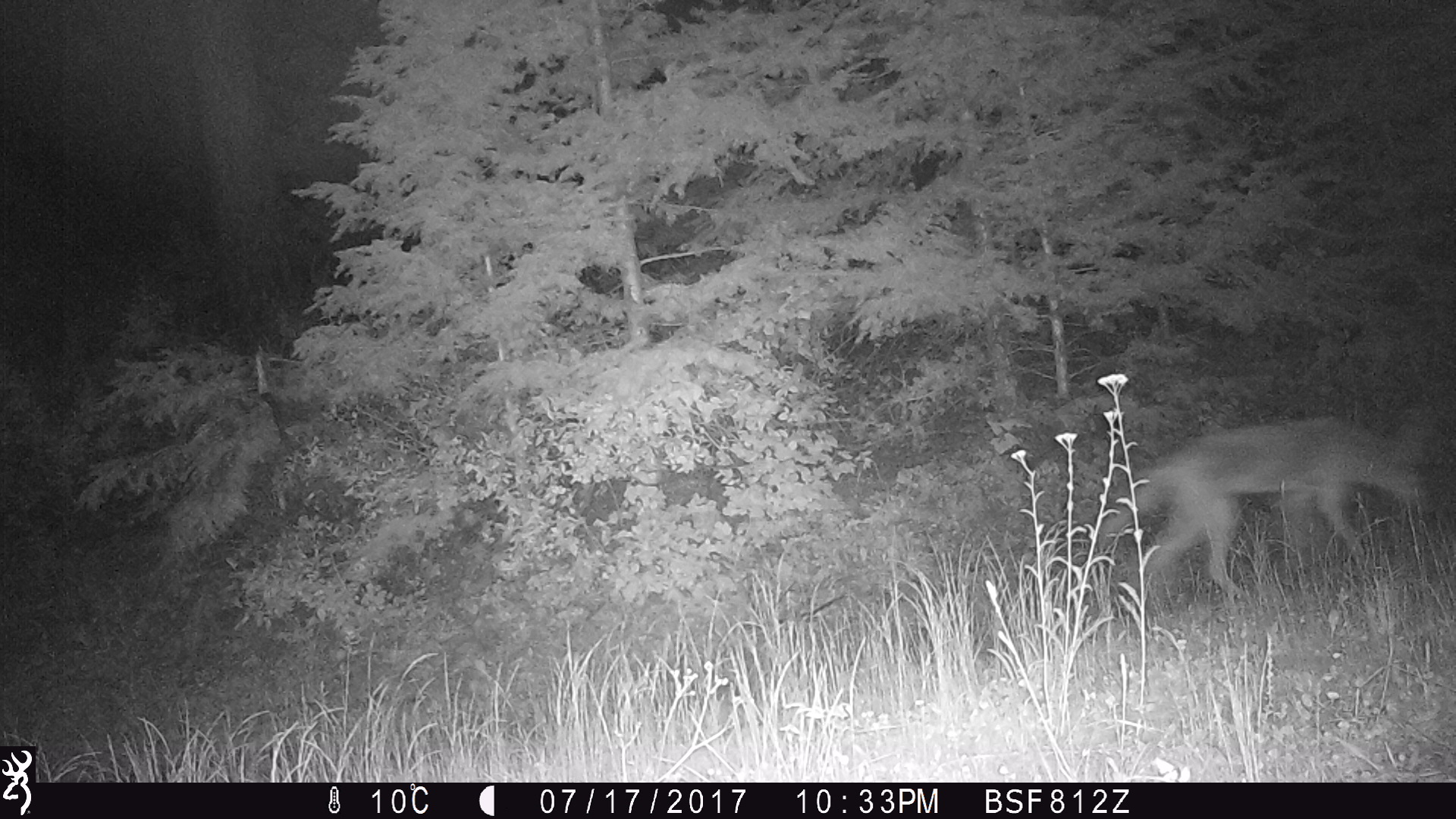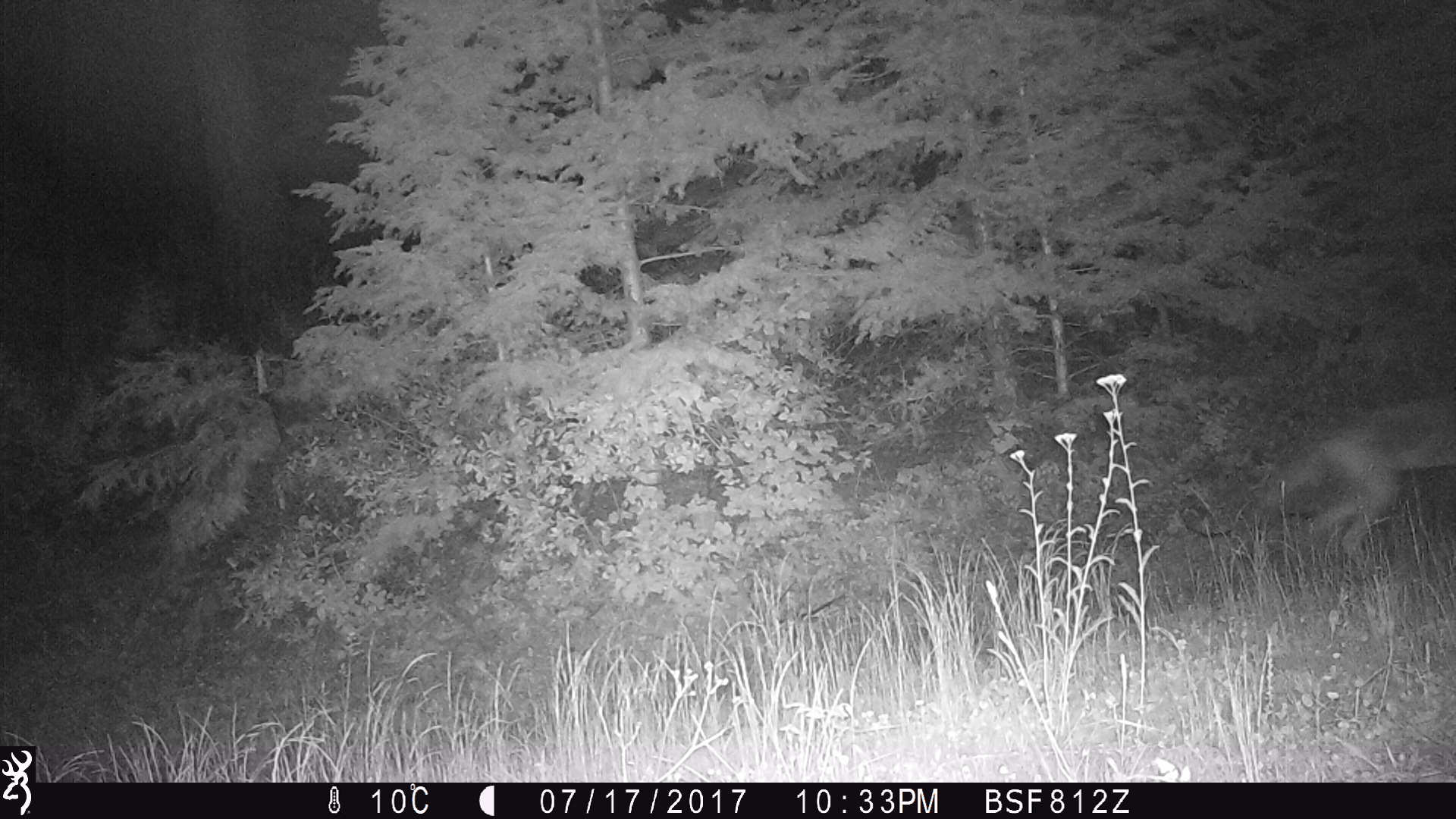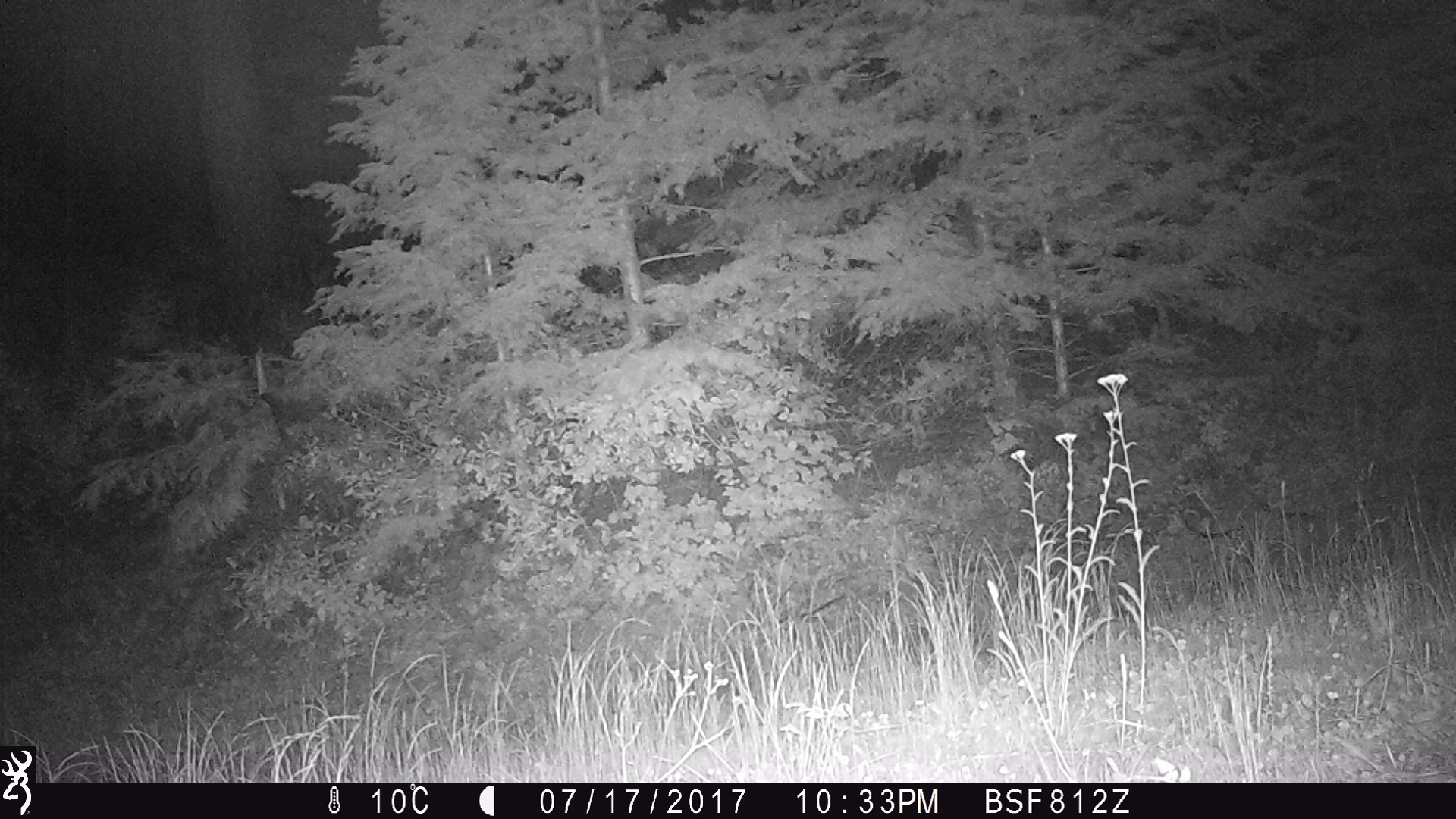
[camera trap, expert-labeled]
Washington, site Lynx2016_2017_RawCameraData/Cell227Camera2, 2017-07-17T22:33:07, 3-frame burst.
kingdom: Animalia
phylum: Chordata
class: Mammalia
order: Carnivora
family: Canidae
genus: Canis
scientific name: Canis latrans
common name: coyote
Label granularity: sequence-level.